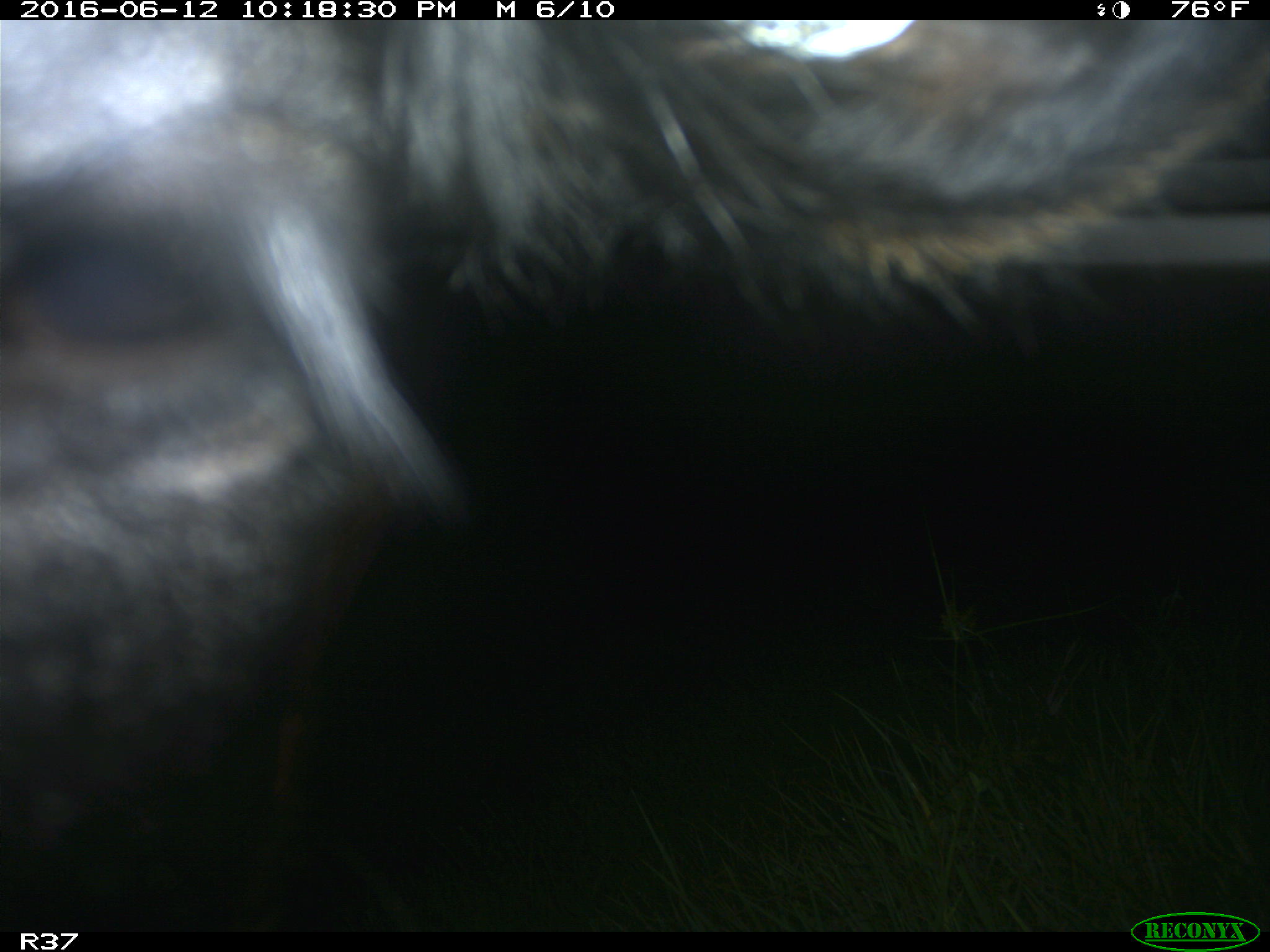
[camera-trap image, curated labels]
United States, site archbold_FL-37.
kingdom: Animalia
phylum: Chordata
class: Mammalia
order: Artiodactyla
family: Bovidae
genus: Bos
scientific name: Bos taurus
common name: domestic cow